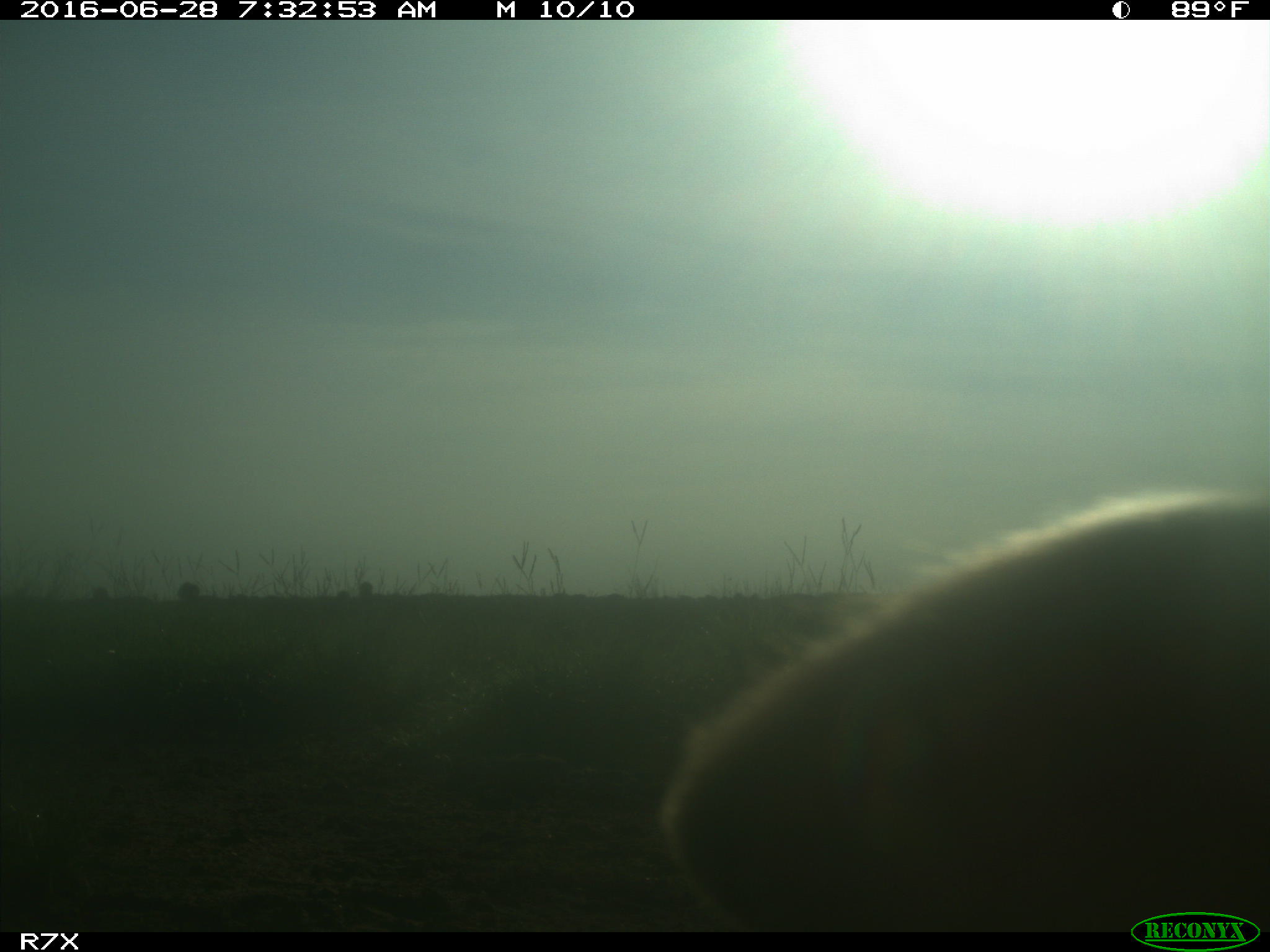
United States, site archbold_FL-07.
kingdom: Animalia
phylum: Chordata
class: Mammalia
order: Artiodactyla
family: Bovidae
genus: Bos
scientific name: Bos taurus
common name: domestic cow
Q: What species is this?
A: Bos taurus (domestic cow).